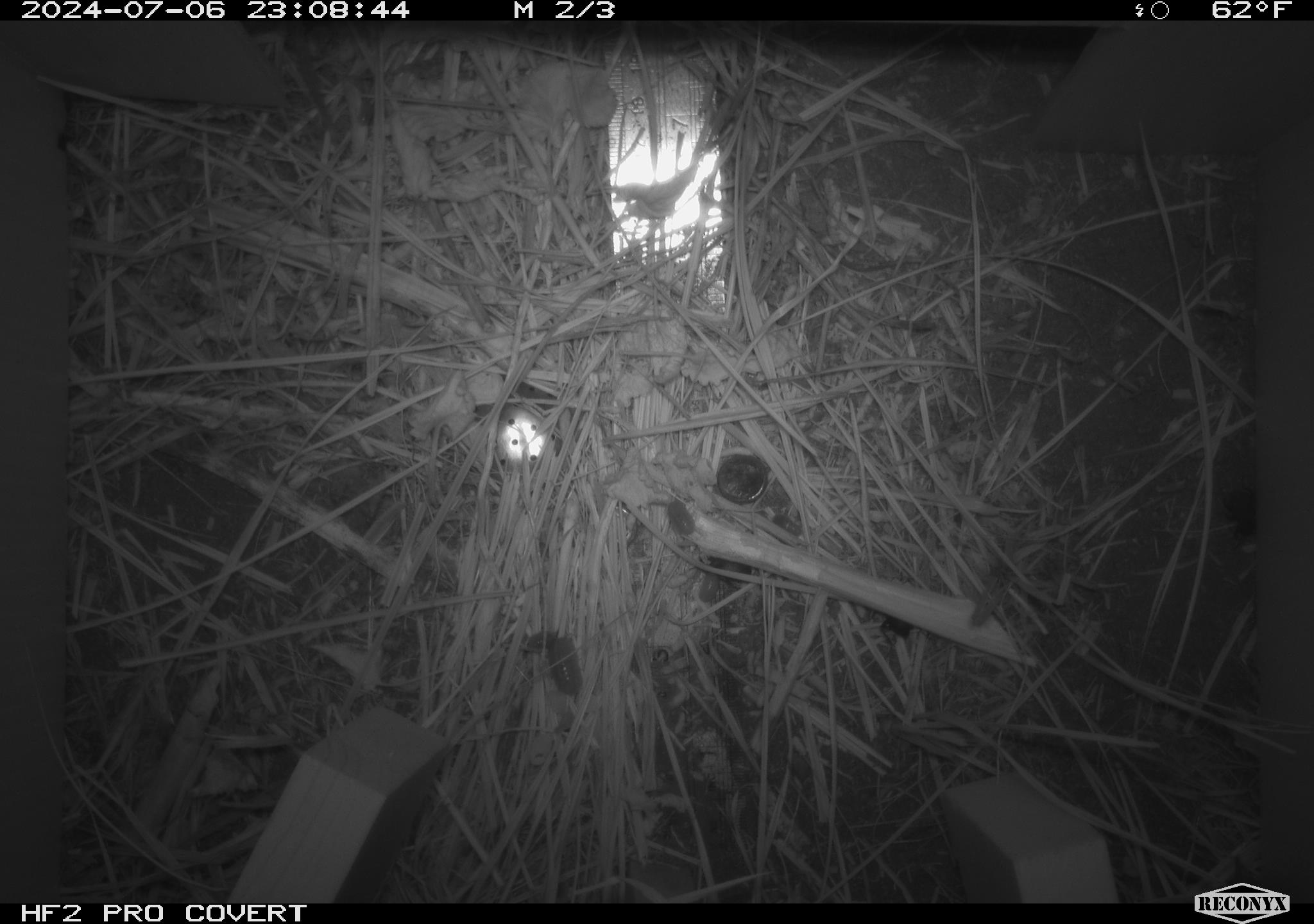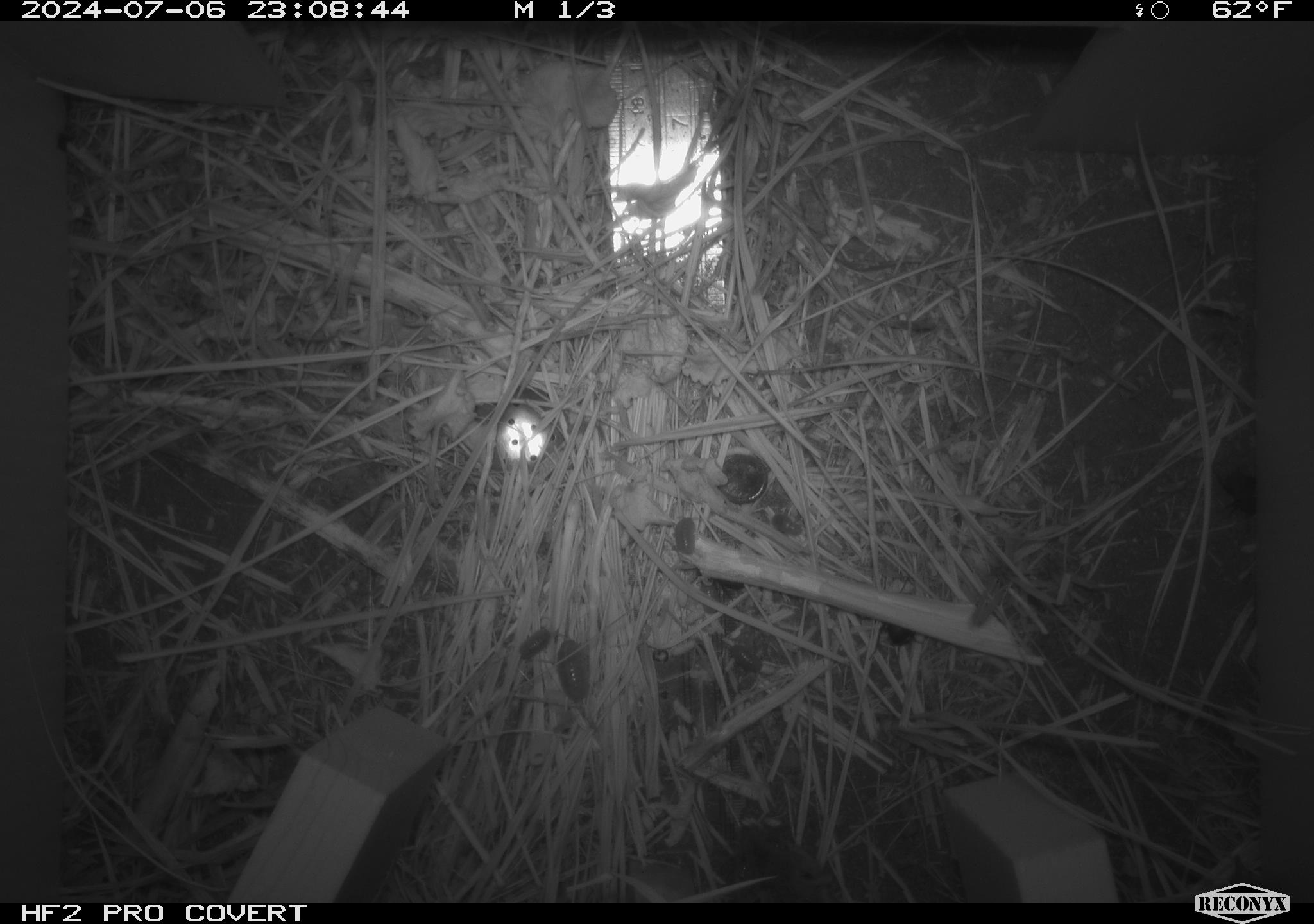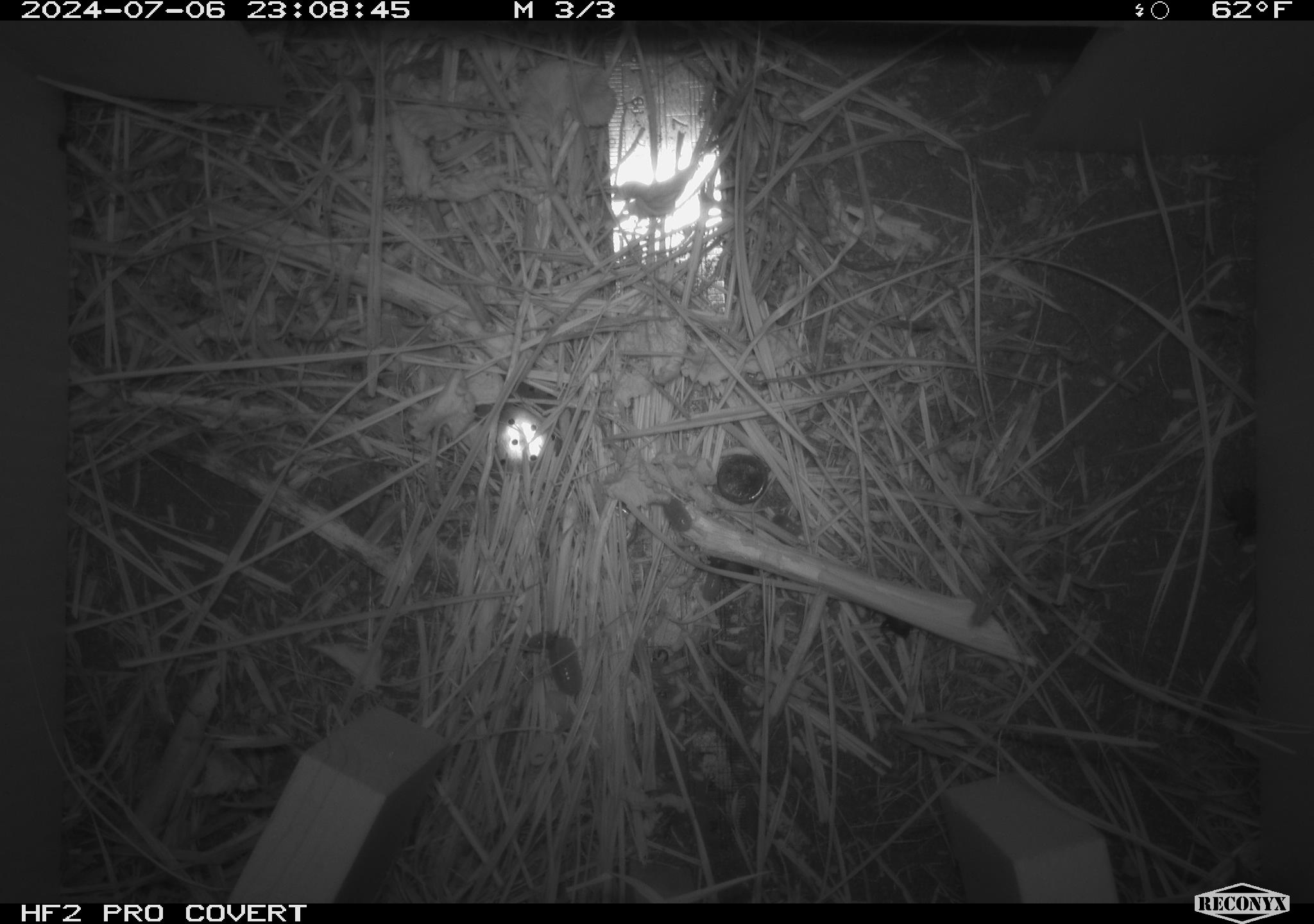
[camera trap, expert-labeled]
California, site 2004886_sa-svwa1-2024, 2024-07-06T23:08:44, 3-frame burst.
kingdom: Animalia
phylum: Arthropoda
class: Insecta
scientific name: Insecta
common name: insect